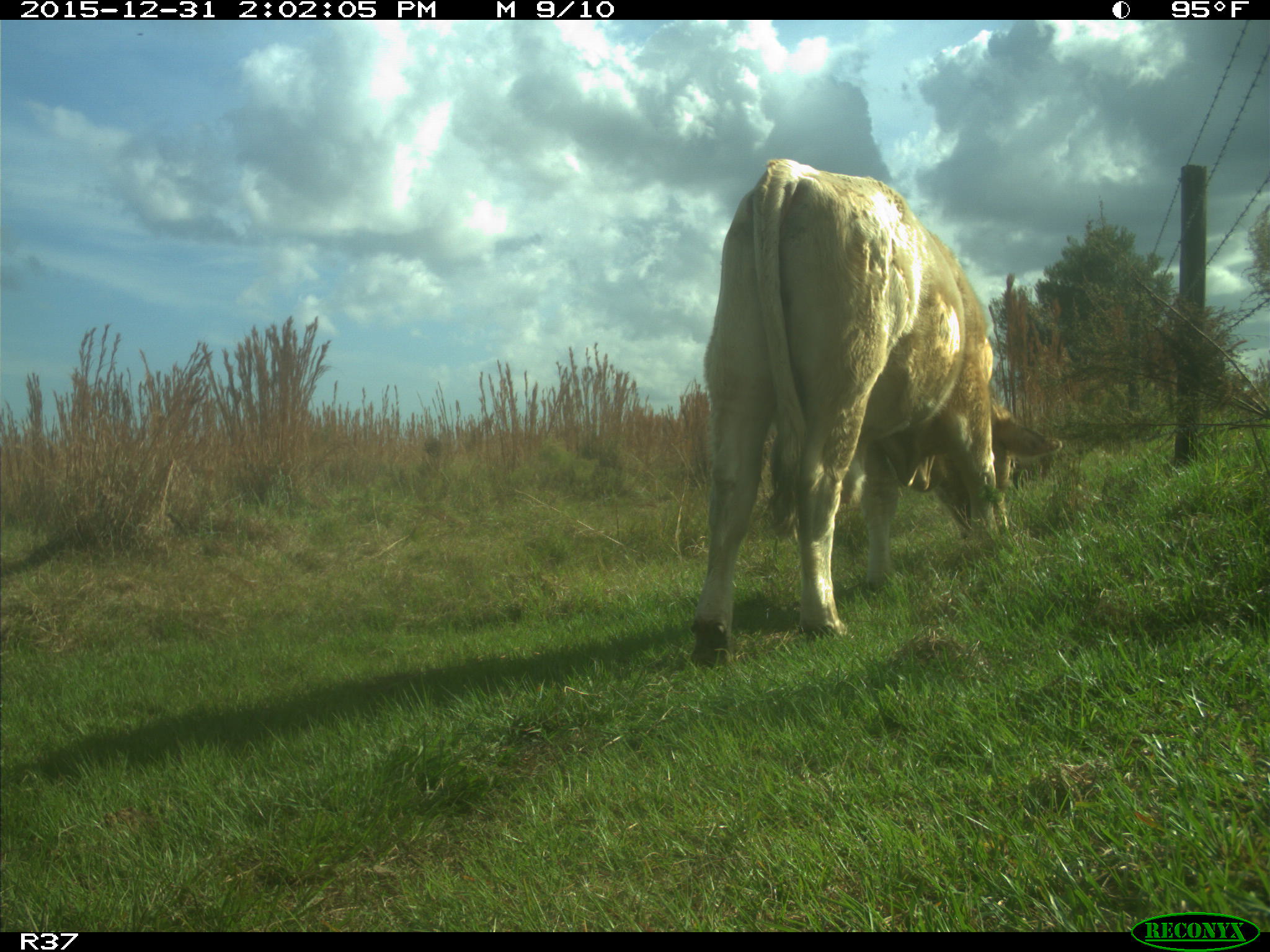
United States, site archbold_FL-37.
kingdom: Animalia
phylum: Chordata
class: Mammalia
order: Artiodactyla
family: Bovidae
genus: Bos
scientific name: Bos taurus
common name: domestic cow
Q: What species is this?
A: Bos taurus (domestic cow).